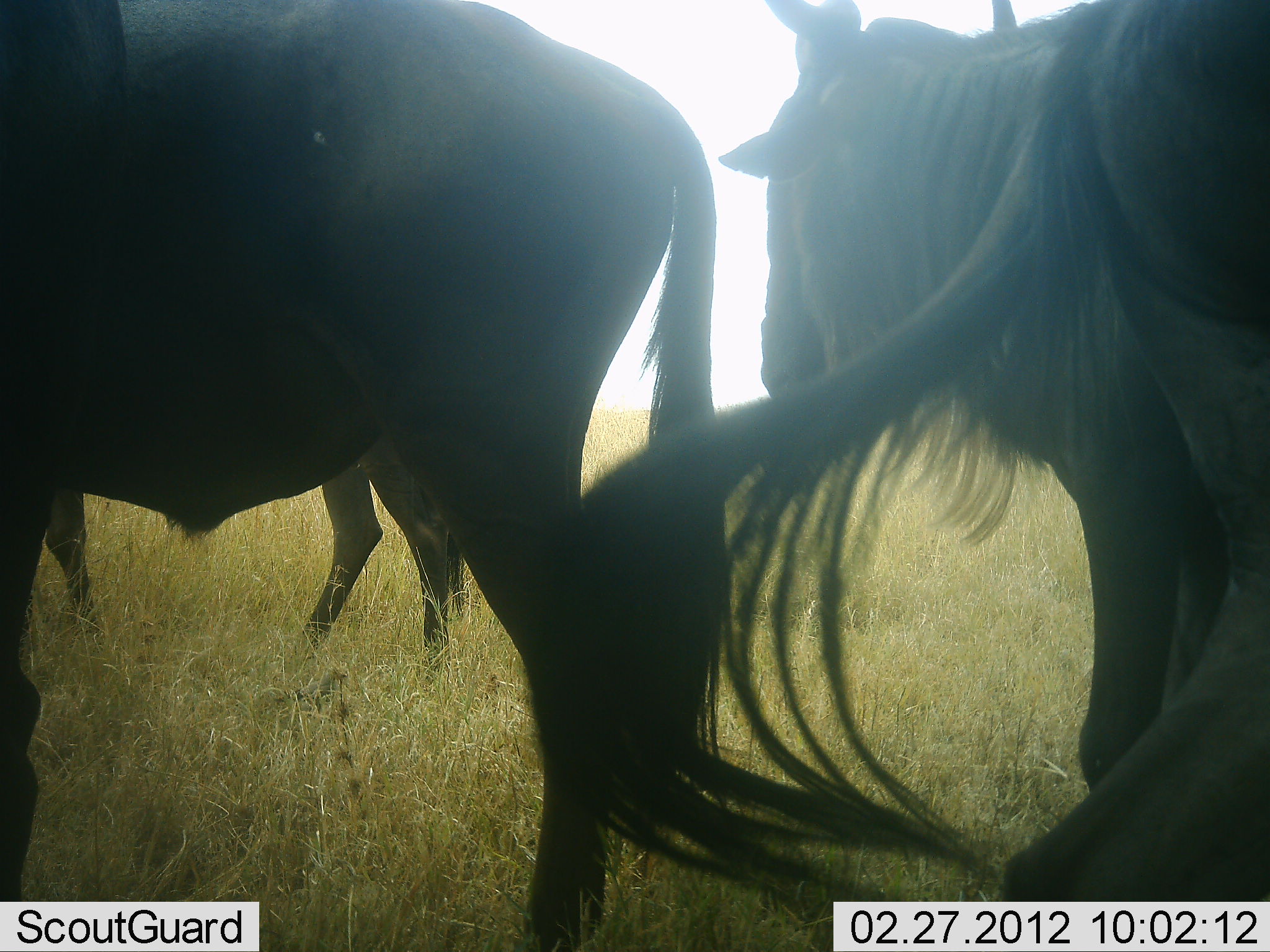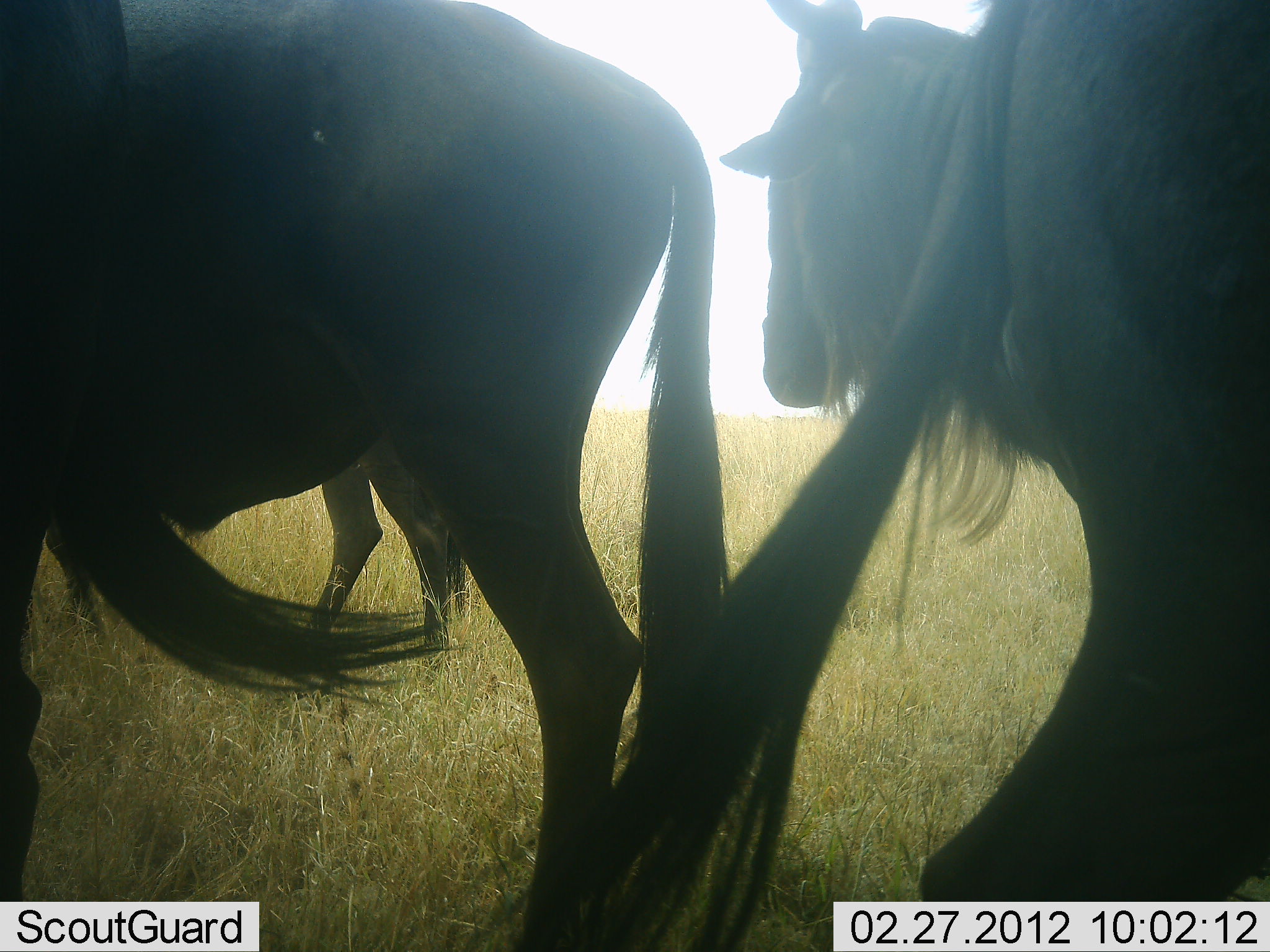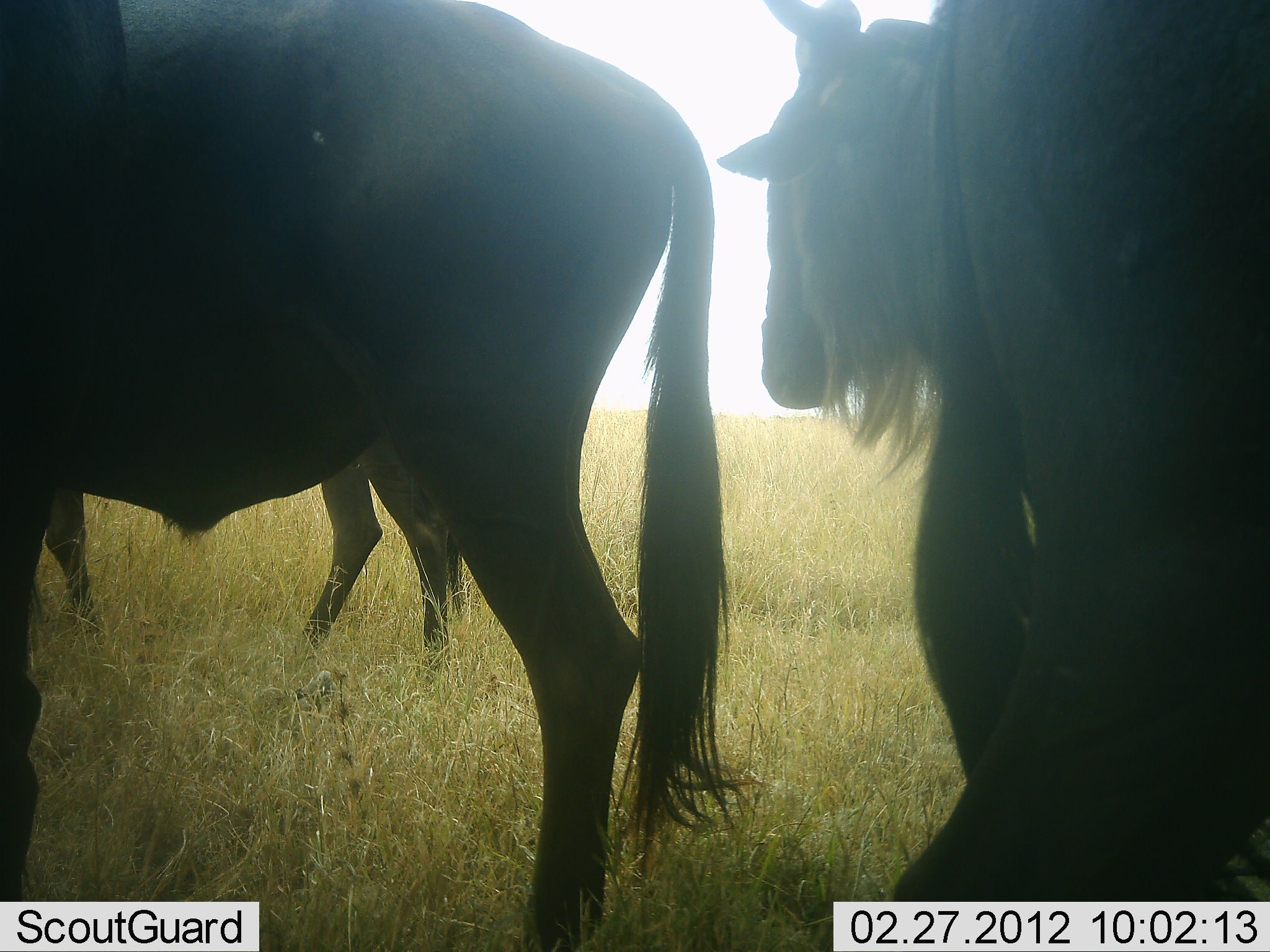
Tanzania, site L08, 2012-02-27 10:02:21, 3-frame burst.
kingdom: Animalia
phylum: Chordata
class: Mammalia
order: Artiodactyla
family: Bovidae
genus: Connochaetes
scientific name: Connochaetes taurinus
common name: blue wildebeest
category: wildebeest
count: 4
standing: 75%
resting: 19%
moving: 6%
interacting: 0%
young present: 0%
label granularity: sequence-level